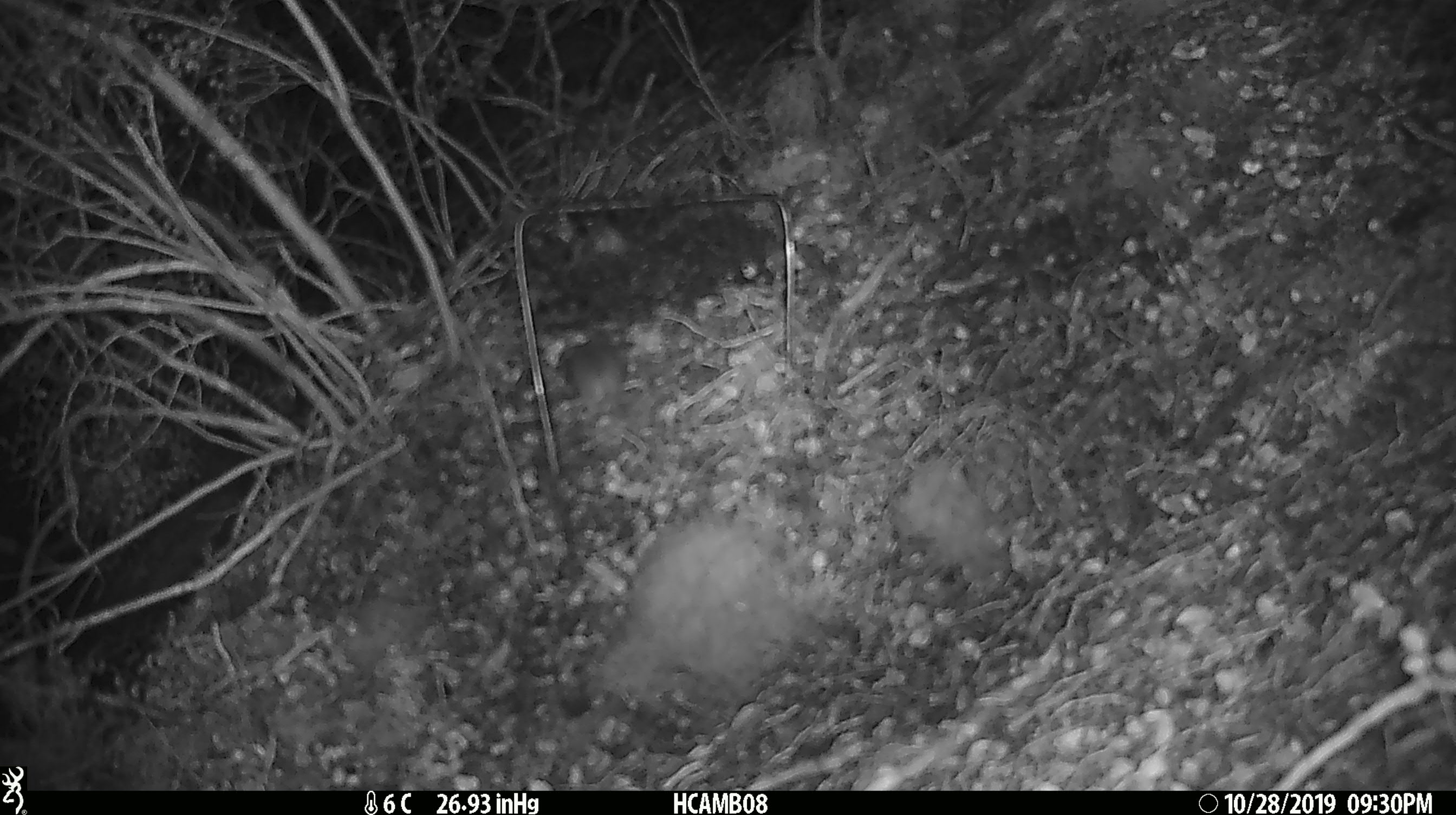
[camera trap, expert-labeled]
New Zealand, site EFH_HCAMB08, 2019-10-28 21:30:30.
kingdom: Animalia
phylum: Chordata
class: Mammalia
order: Rodentia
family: Muridae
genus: Mus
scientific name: Mus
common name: mouse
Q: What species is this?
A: Mouse (Mus).